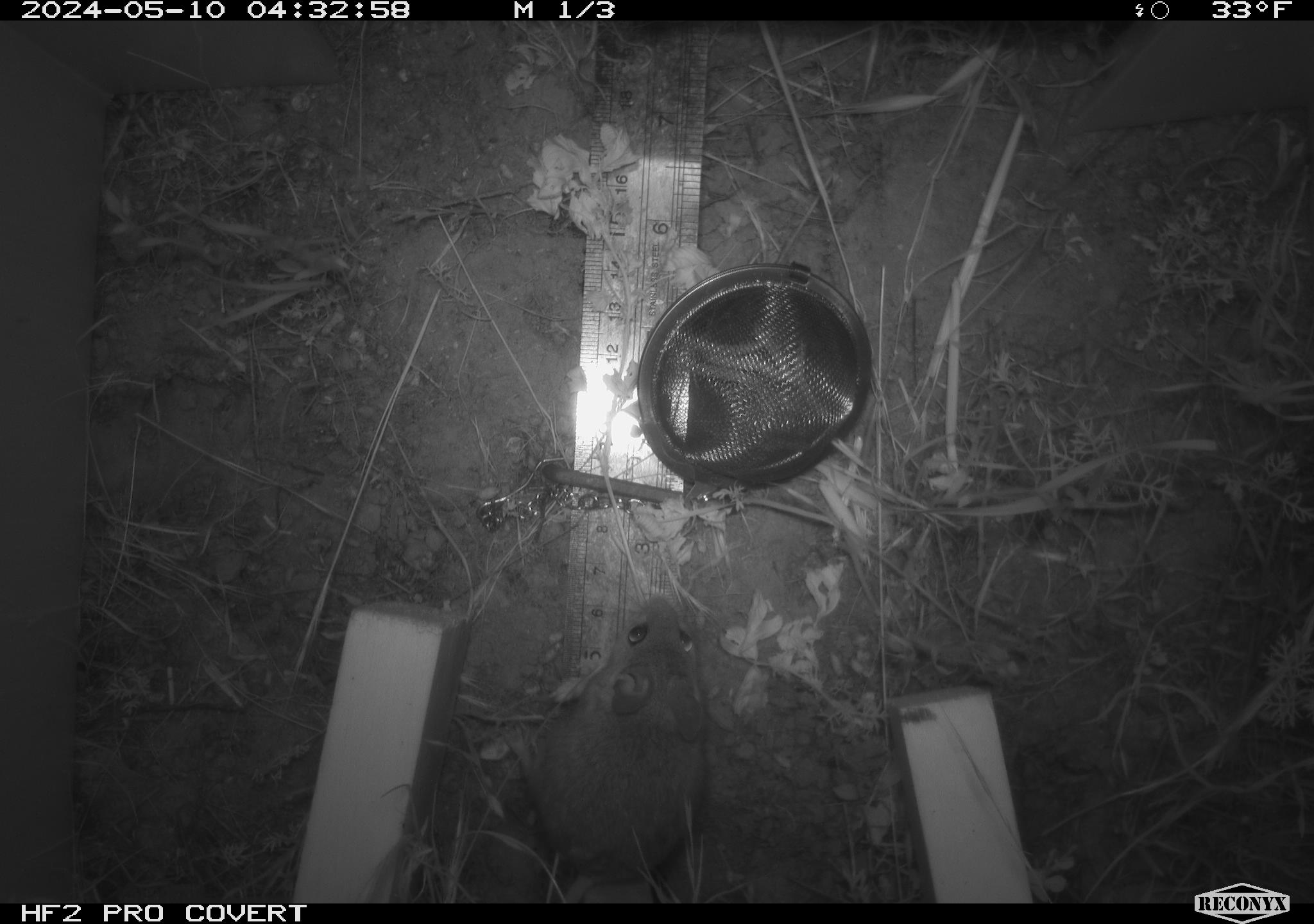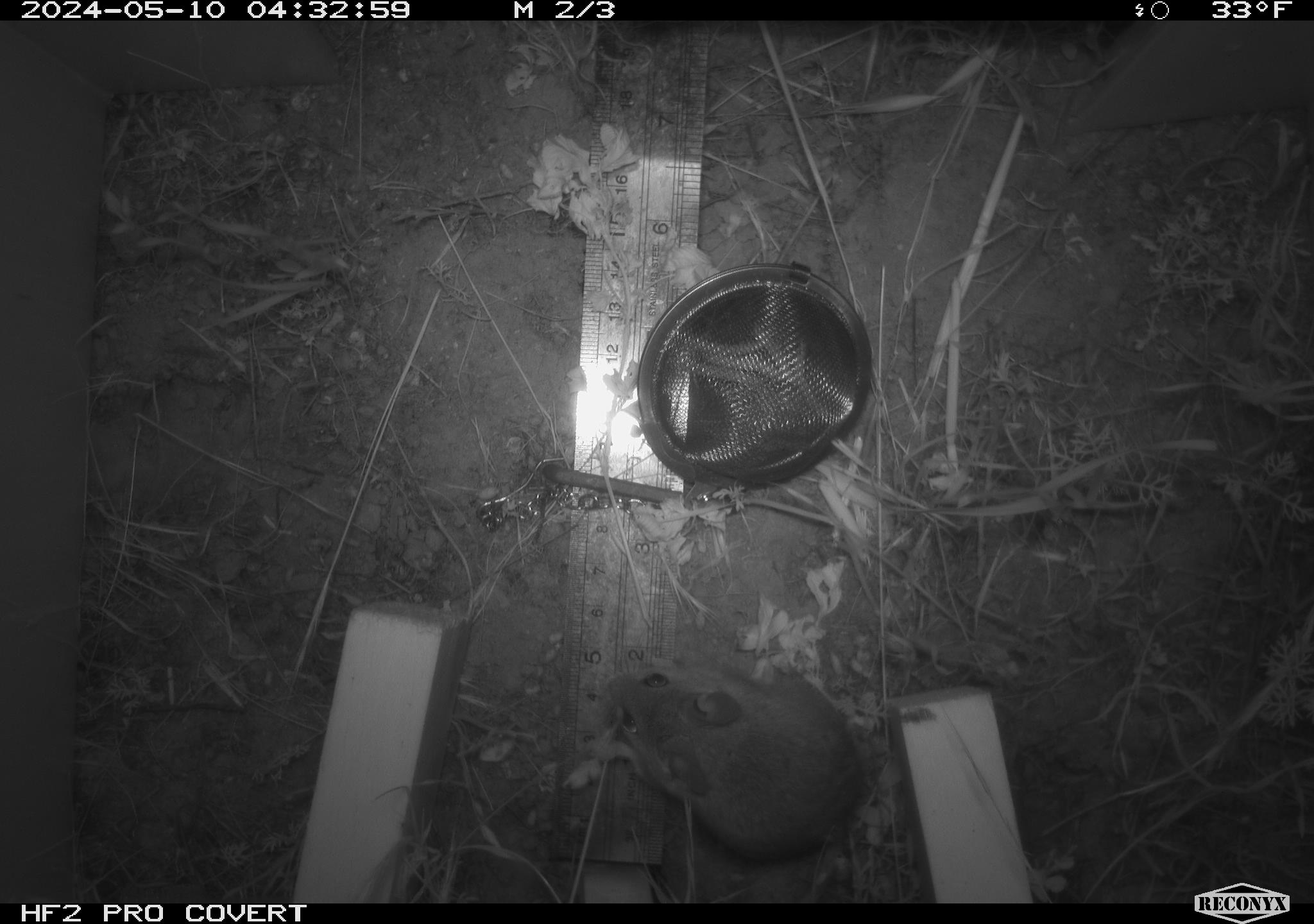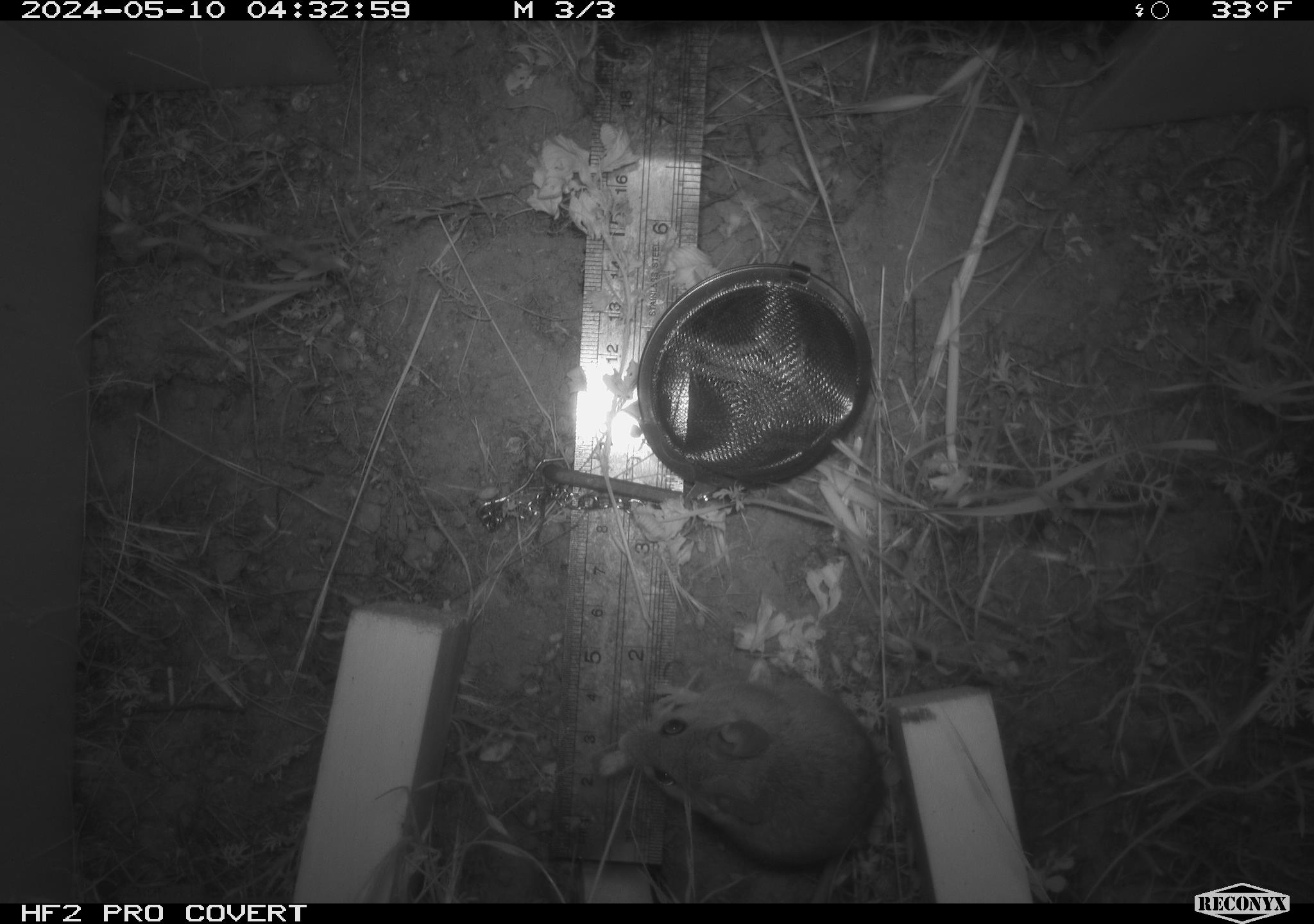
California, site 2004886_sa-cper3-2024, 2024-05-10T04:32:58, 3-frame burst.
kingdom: Animalia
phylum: Chordata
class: Mammalia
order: Rodentia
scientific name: Rodentia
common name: rodent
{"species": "rodent (Rodentia)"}